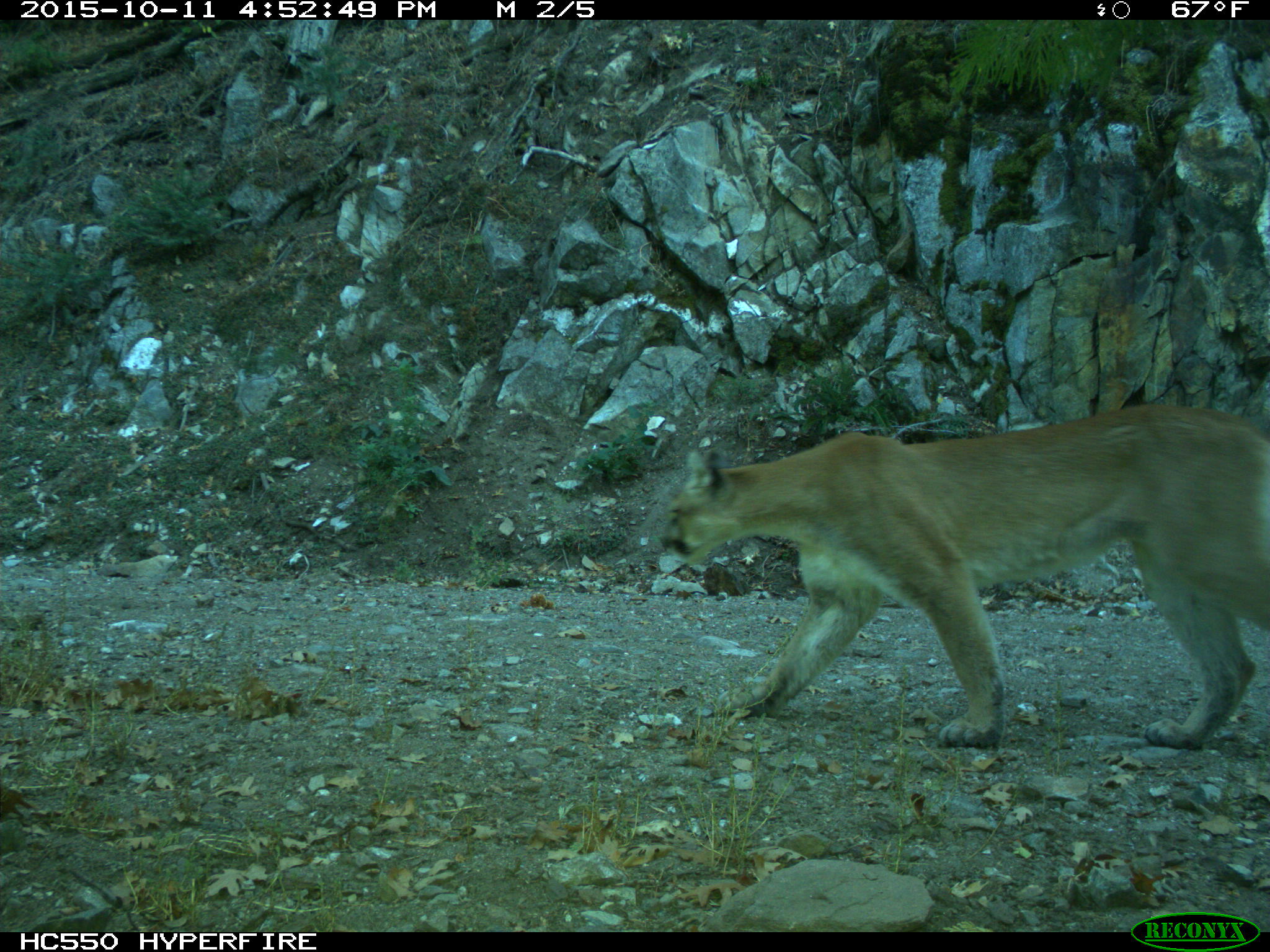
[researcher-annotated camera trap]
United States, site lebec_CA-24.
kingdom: Animalia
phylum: Chordata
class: Mammalia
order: Carnivora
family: Felidae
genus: Puma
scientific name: Puma concolor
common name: mountain lion